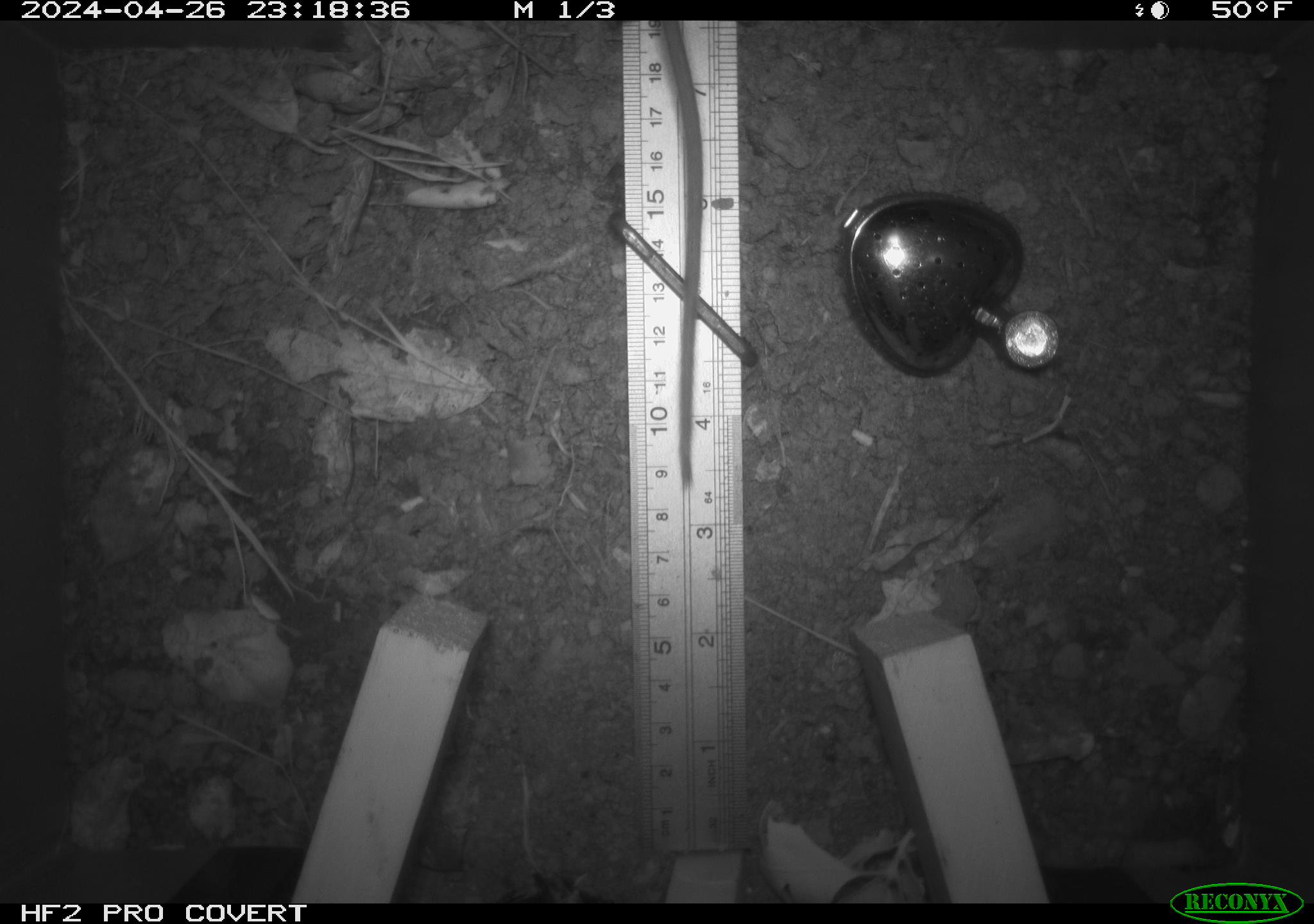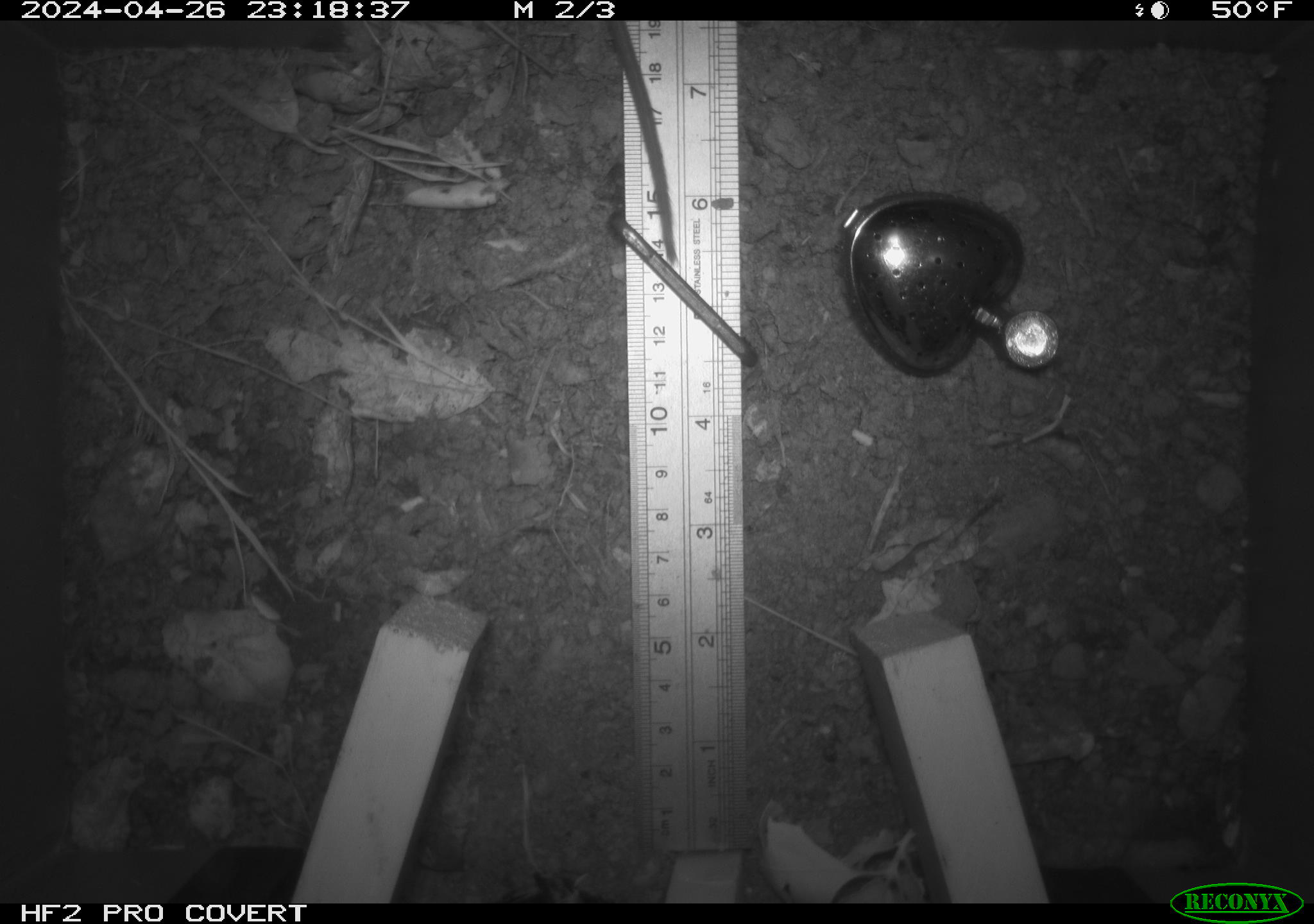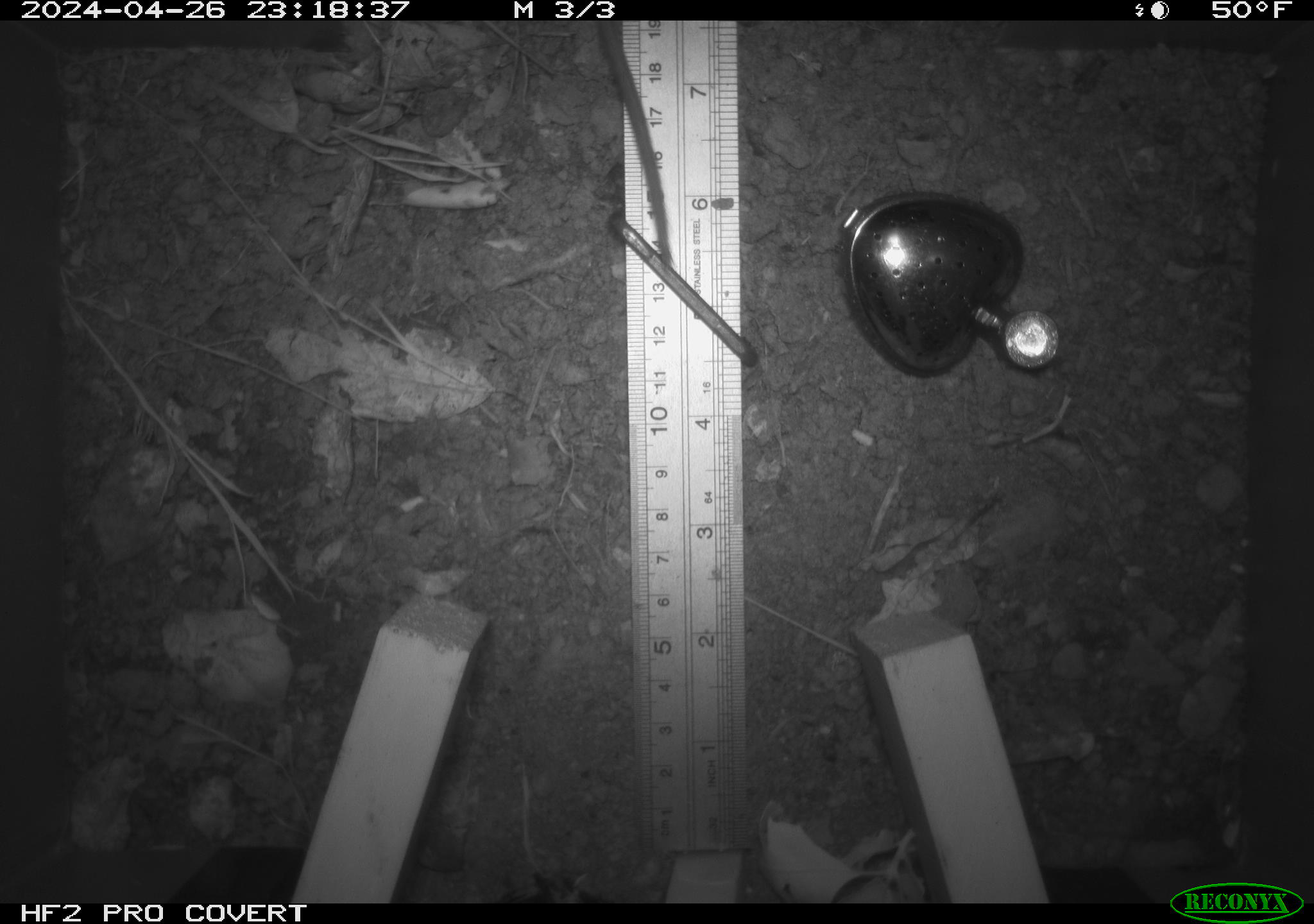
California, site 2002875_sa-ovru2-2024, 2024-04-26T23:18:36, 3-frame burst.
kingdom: Animalia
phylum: Chordata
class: Mammalia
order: Rodentia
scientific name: Rodentia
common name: rodent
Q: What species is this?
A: Rodent (Rodentia).